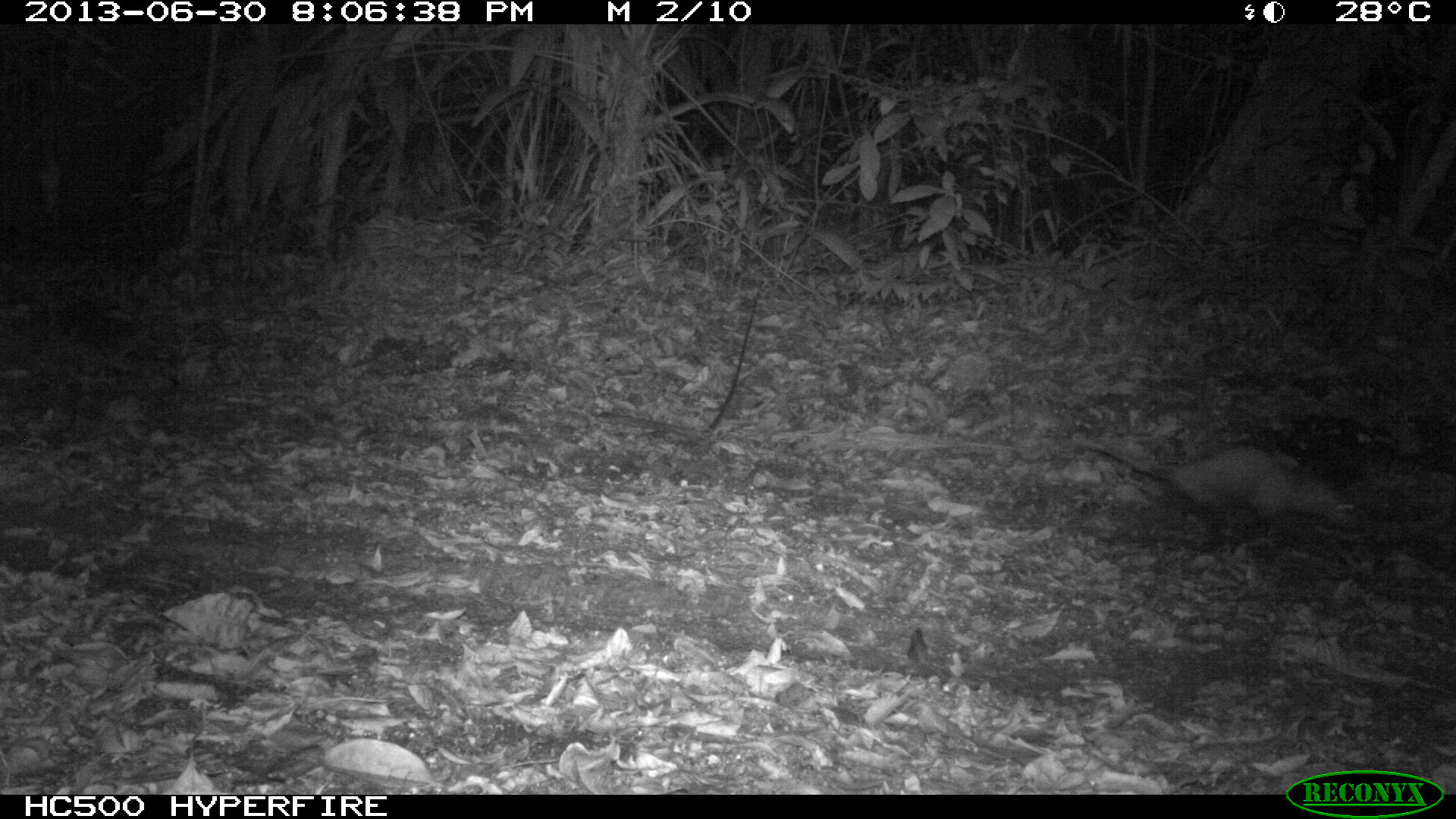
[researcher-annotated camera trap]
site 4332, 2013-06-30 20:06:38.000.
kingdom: Animalia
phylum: Chordata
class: Mammalia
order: Didelphimorphia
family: Didelphidae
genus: Didelphis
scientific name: Didelphis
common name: american opossums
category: didelphis sp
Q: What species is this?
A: Didelphis sp (american opossums) (Didelphis).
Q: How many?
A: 1.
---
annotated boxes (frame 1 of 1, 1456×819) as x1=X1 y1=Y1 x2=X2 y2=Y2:
didelphis sp: x1=1077 y1=433 x2=1362 y2=539